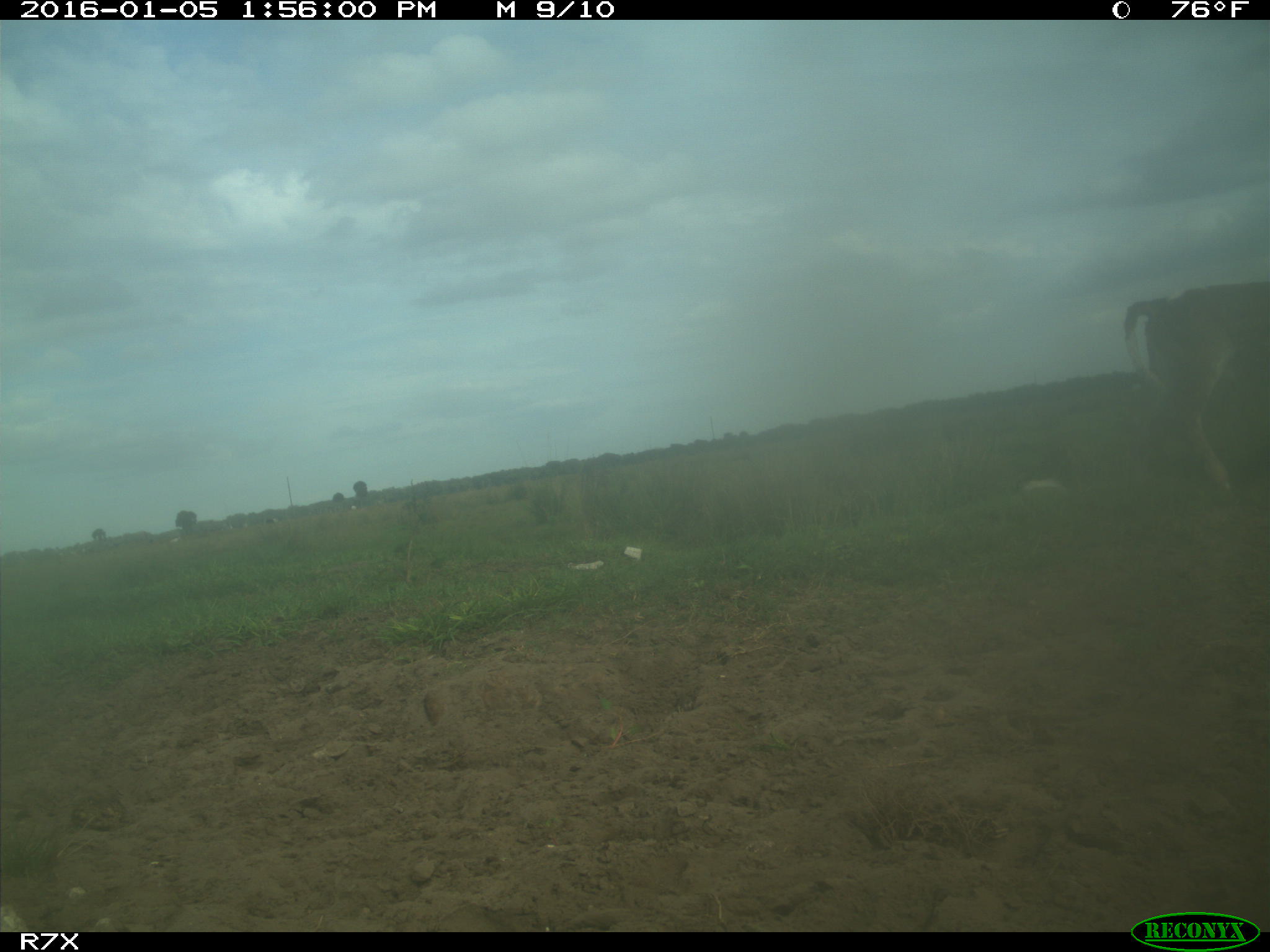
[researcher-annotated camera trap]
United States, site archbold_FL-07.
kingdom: Animalia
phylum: Chordata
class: Mammalia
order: Artiodactyla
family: Bovidae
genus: Bos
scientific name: Bos taurus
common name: domestic cow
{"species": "Bos taurus (domestic cow)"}